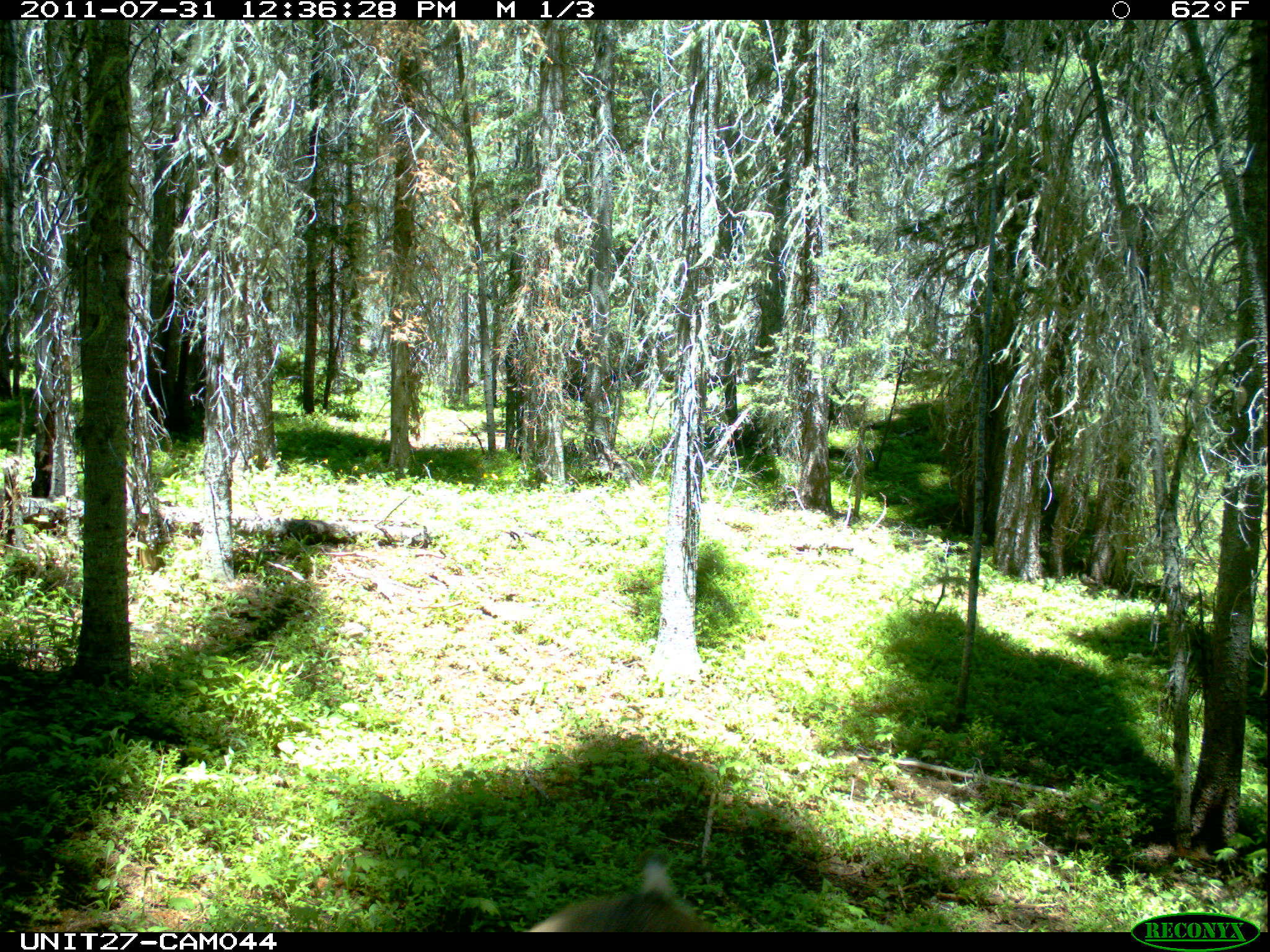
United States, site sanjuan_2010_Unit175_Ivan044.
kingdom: Animalia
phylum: Chordata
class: Mammalia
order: Artiodactyla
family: Cervidae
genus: Odocoileus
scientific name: Odocoileus hemionus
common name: mule deer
Odocoileus hemionus (mule deer).